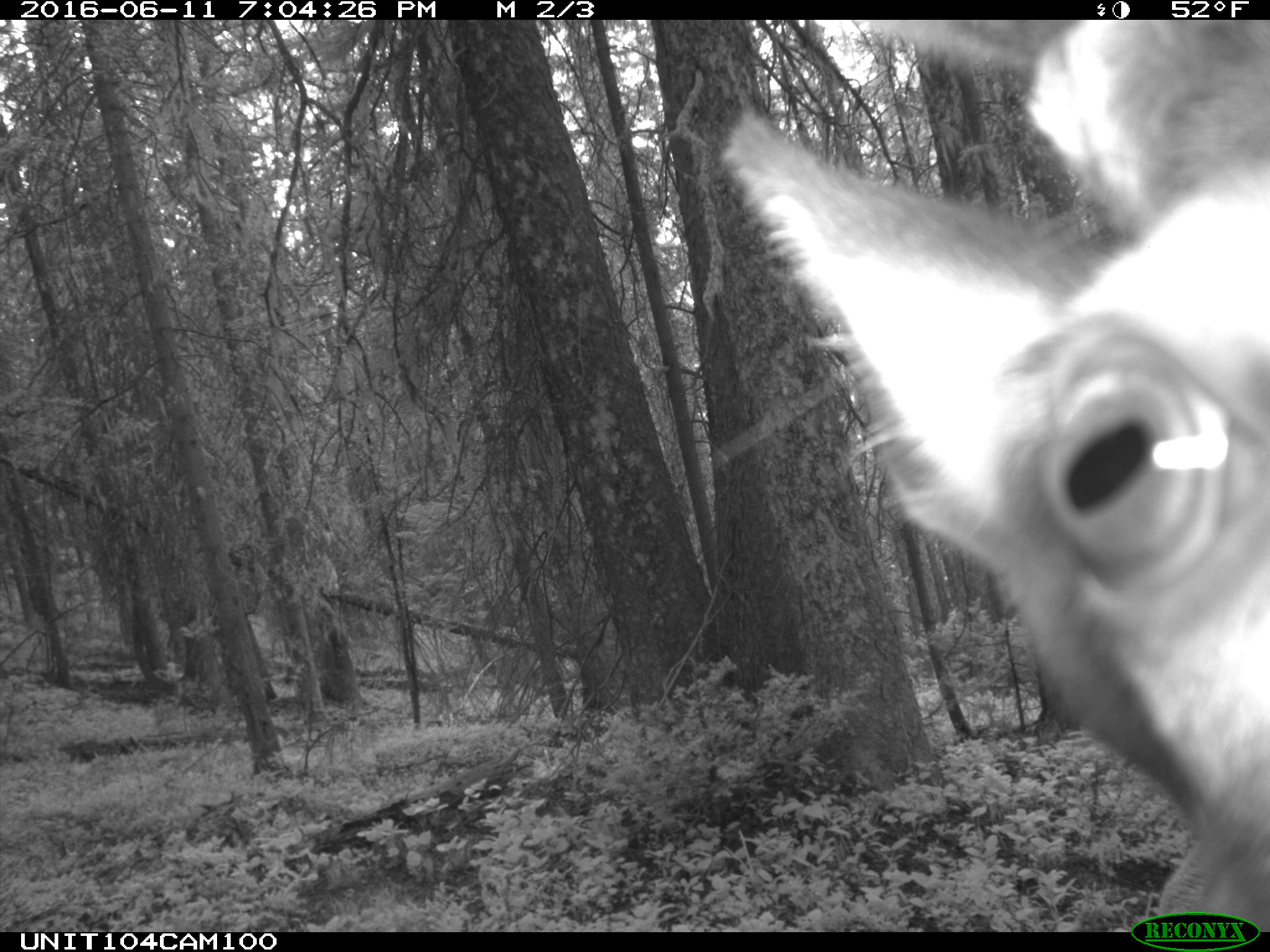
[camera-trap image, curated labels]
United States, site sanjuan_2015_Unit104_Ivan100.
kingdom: Animalia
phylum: Chordata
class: Mammalia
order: Artiodactyla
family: Cervidae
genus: Cervus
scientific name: Cervus elaphus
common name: red deer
Cervus elaphus (red deer).